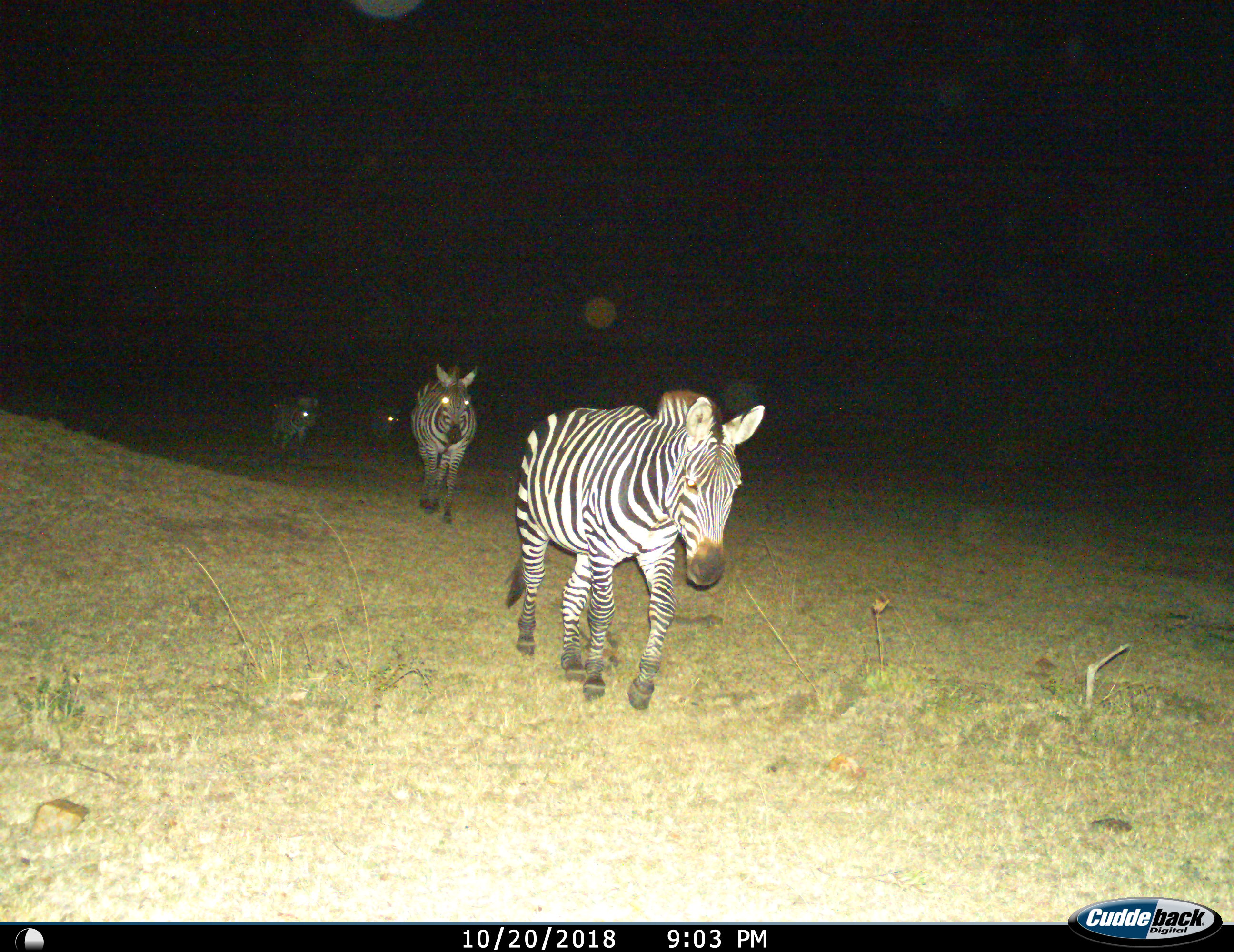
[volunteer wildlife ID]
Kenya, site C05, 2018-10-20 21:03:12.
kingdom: Animalia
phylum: Chordata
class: Mammalia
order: Perissodactyla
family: Equidae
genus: Equus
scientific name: Equus quagga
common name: plains zebra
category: zebra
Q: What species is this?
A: Zebra (plains zebra) (Equus quagga).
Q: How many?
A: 4.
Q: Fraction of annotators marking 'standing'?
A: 0%.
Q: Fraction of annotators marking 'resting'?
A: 0%.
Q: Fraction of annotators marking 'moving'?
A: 100%.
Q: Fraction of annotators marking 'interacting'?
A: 0%.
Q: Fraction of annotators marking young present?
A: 0%.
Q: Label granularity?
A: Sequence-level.